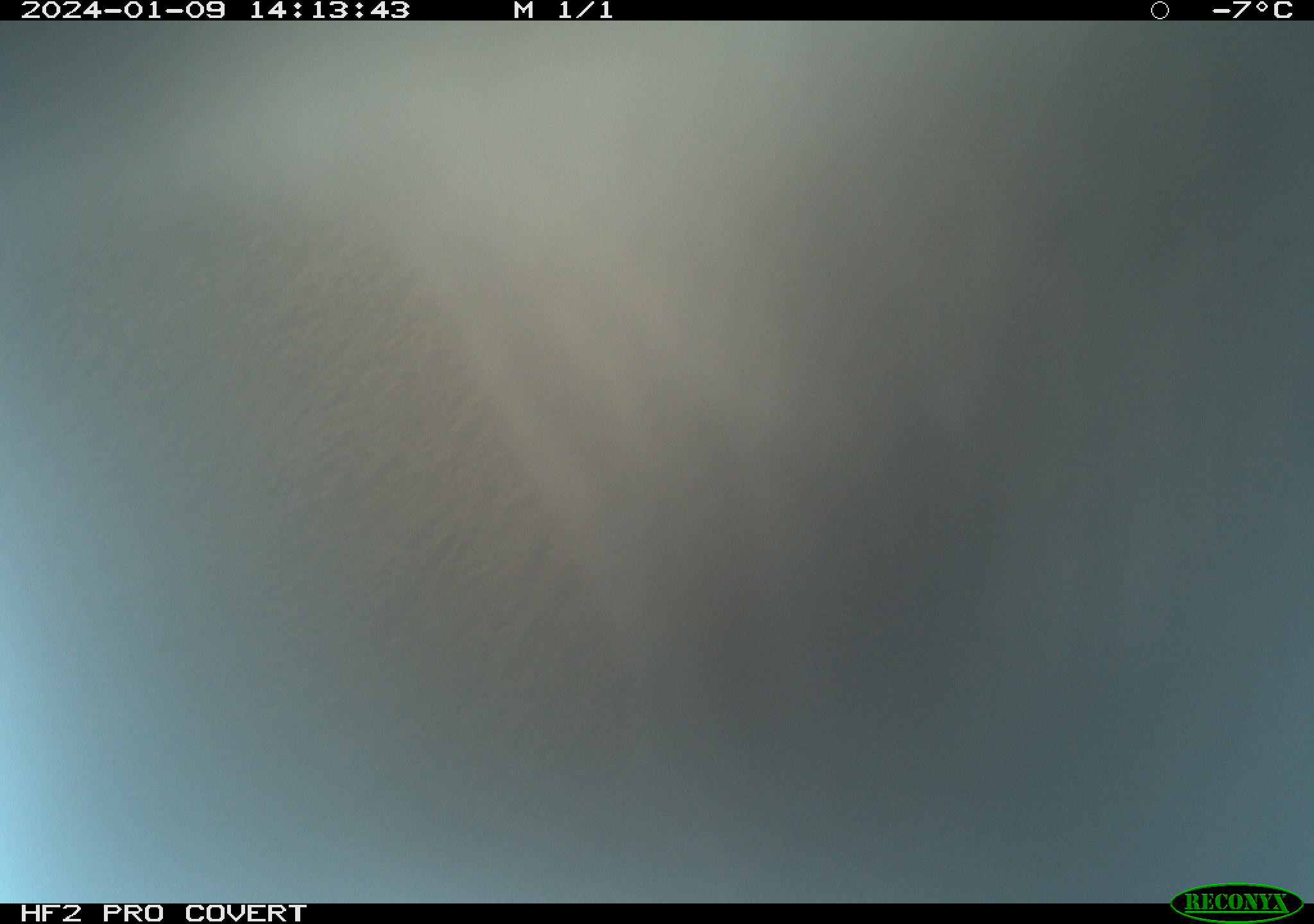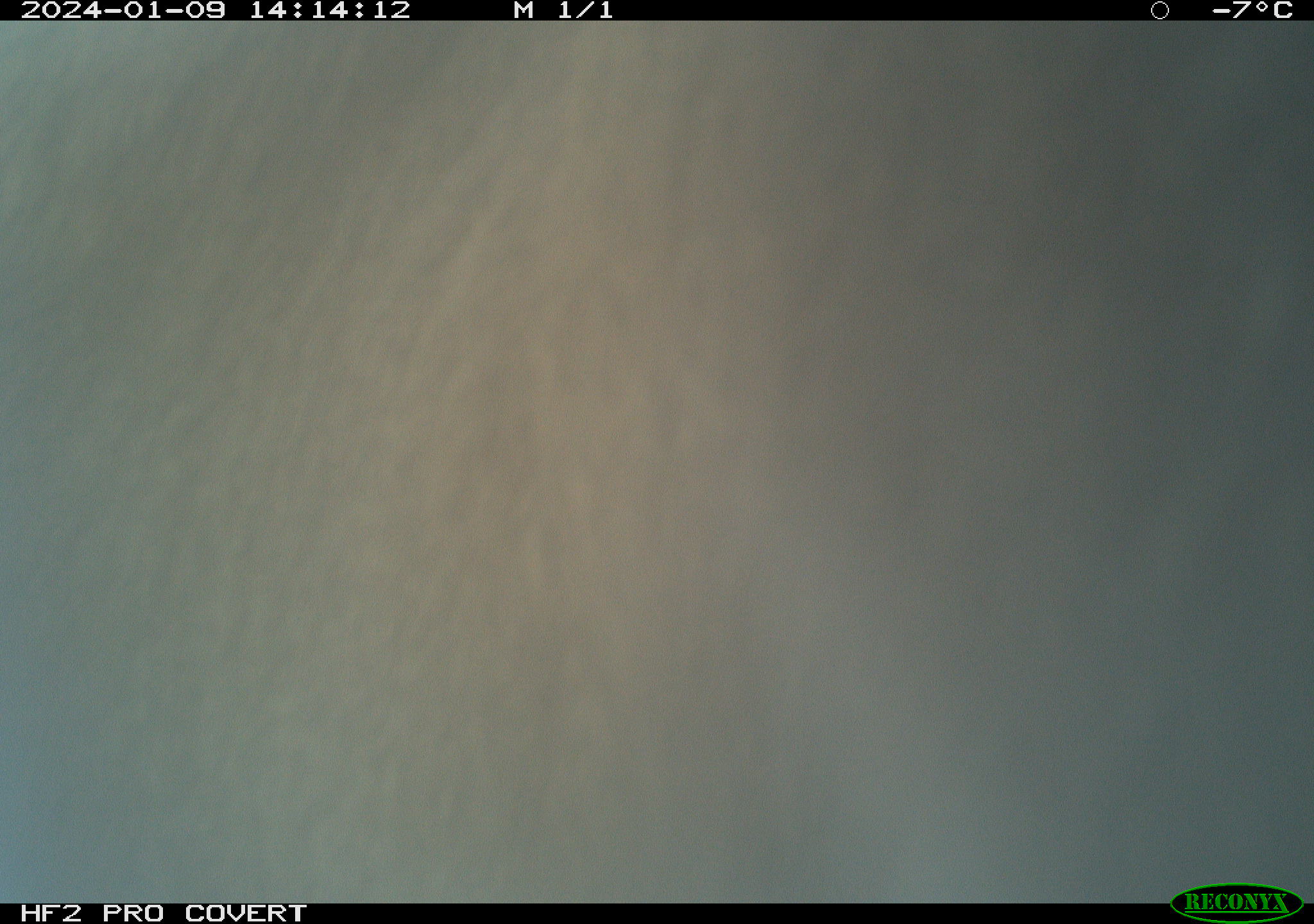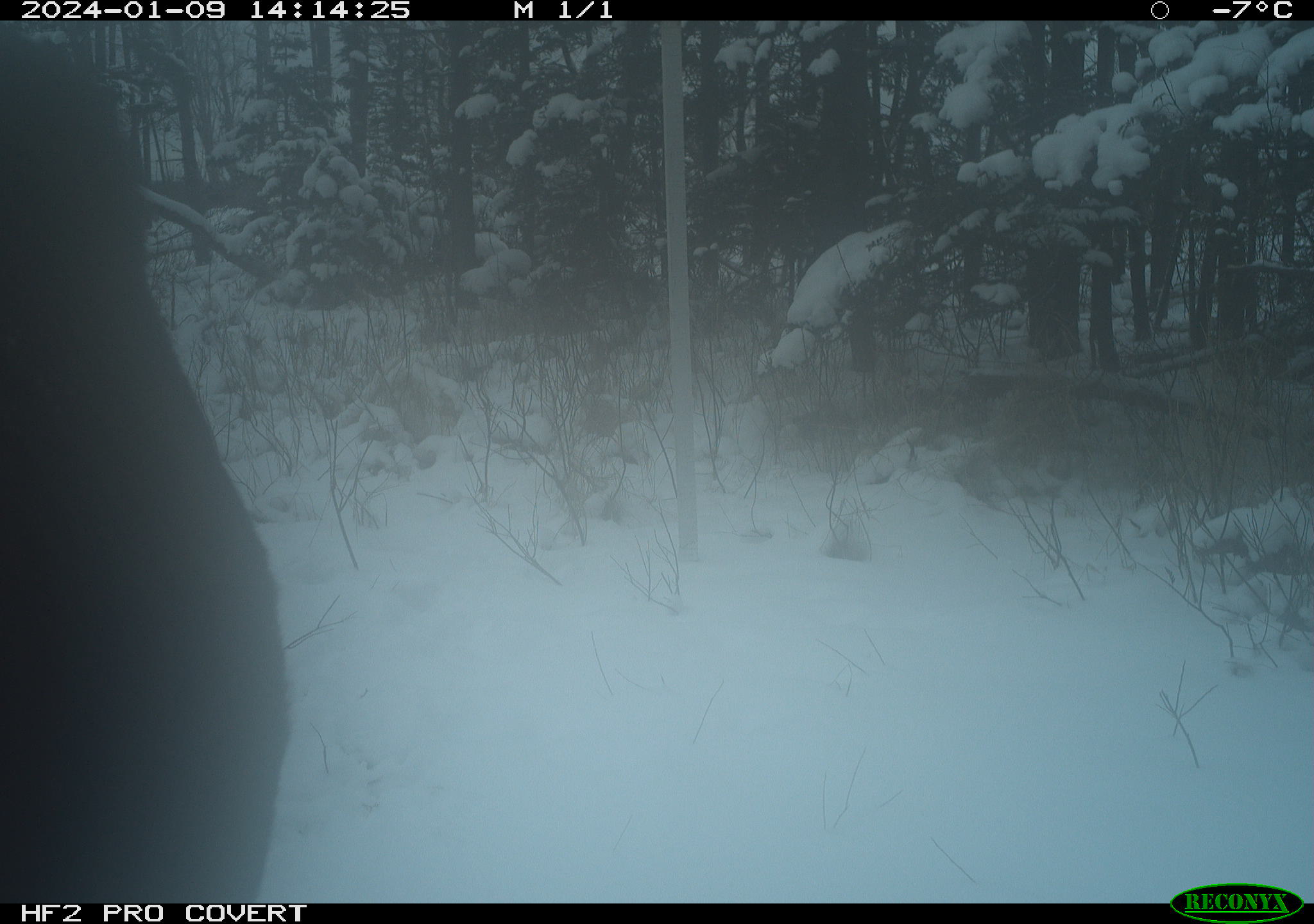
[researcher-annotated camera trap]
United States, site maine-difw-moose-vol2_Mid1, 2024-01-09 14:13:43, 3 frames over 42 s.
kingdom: Animalia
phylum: Chordata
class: Mammalia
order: Artiodactyla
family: Cervidae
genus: Alces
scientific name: Alces alces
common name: moose